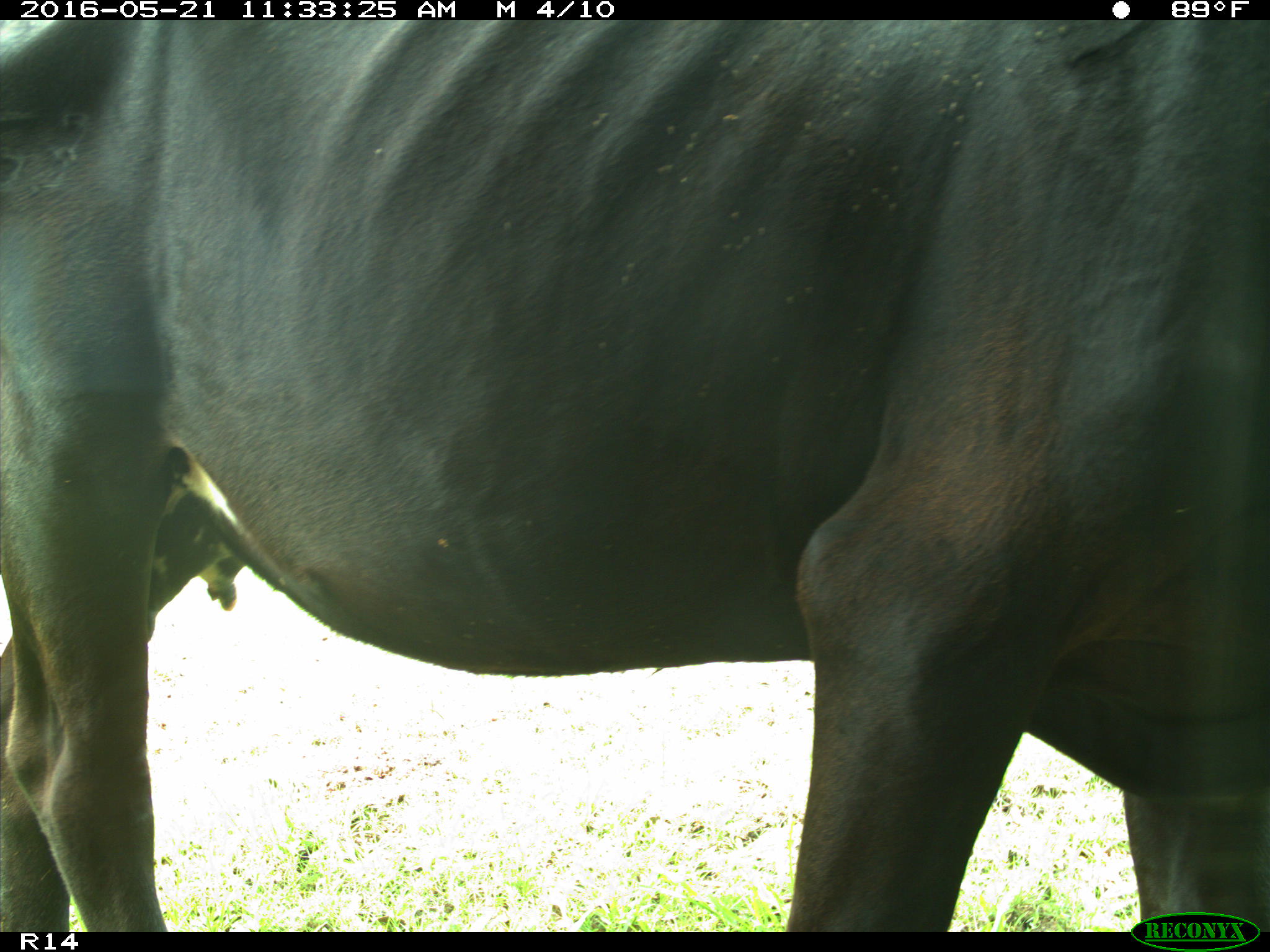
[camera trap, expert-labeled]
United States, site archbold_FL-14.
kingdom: Animalia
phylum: Chordata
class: Mammalia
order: Artiodactyla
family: Bovidae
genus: Bos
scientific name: Bos taurus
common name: domestic cow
Bos taurus (domestic cow).